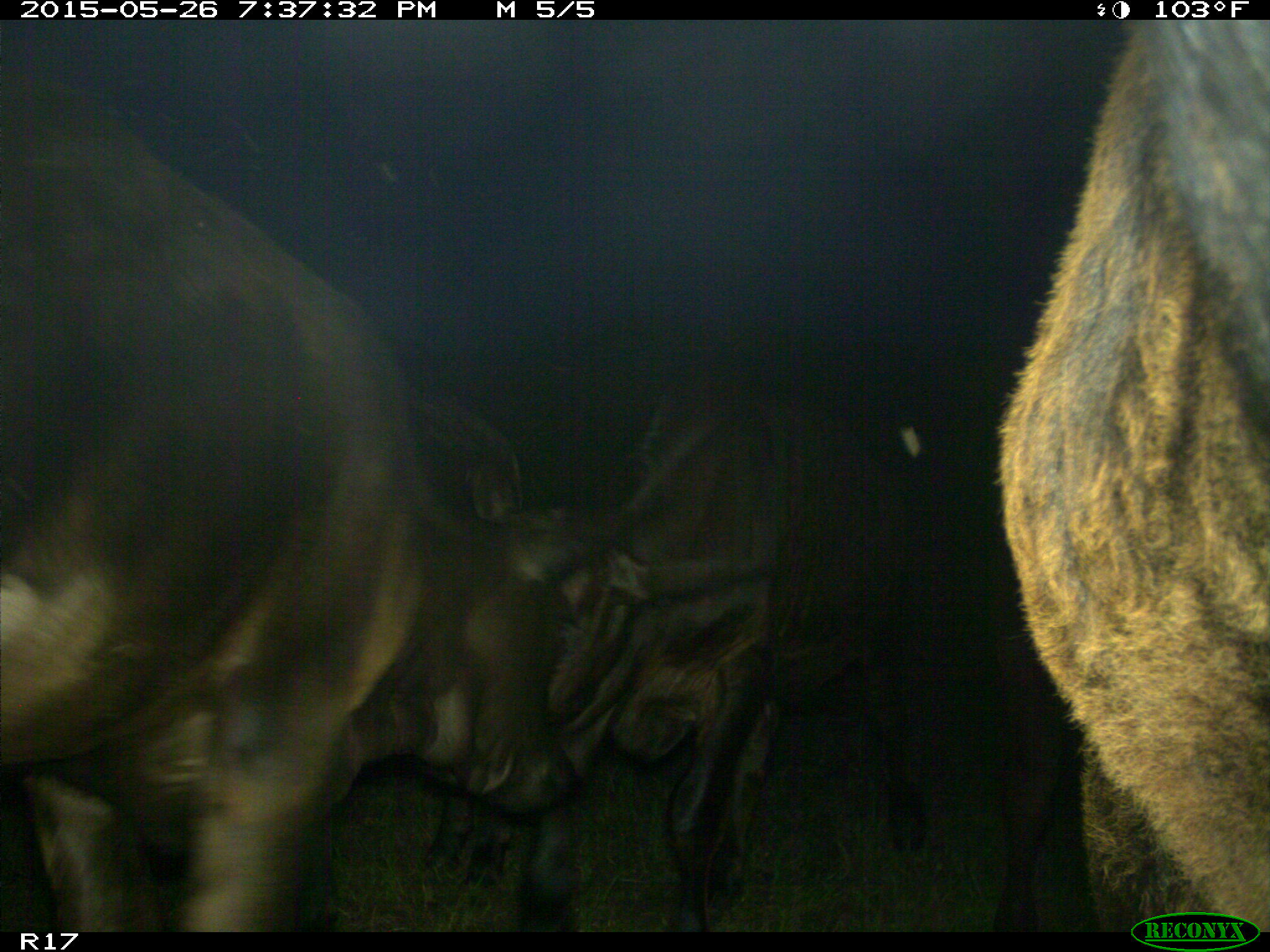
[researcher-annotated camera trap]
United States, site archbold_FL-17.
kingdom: Animalia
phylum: Chordata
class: Mammalia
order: Artiodactyla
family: Bovidae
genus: Bos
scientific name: Bos taurus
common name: domestic cow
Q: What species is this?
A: Bos taurus (domestic cow).